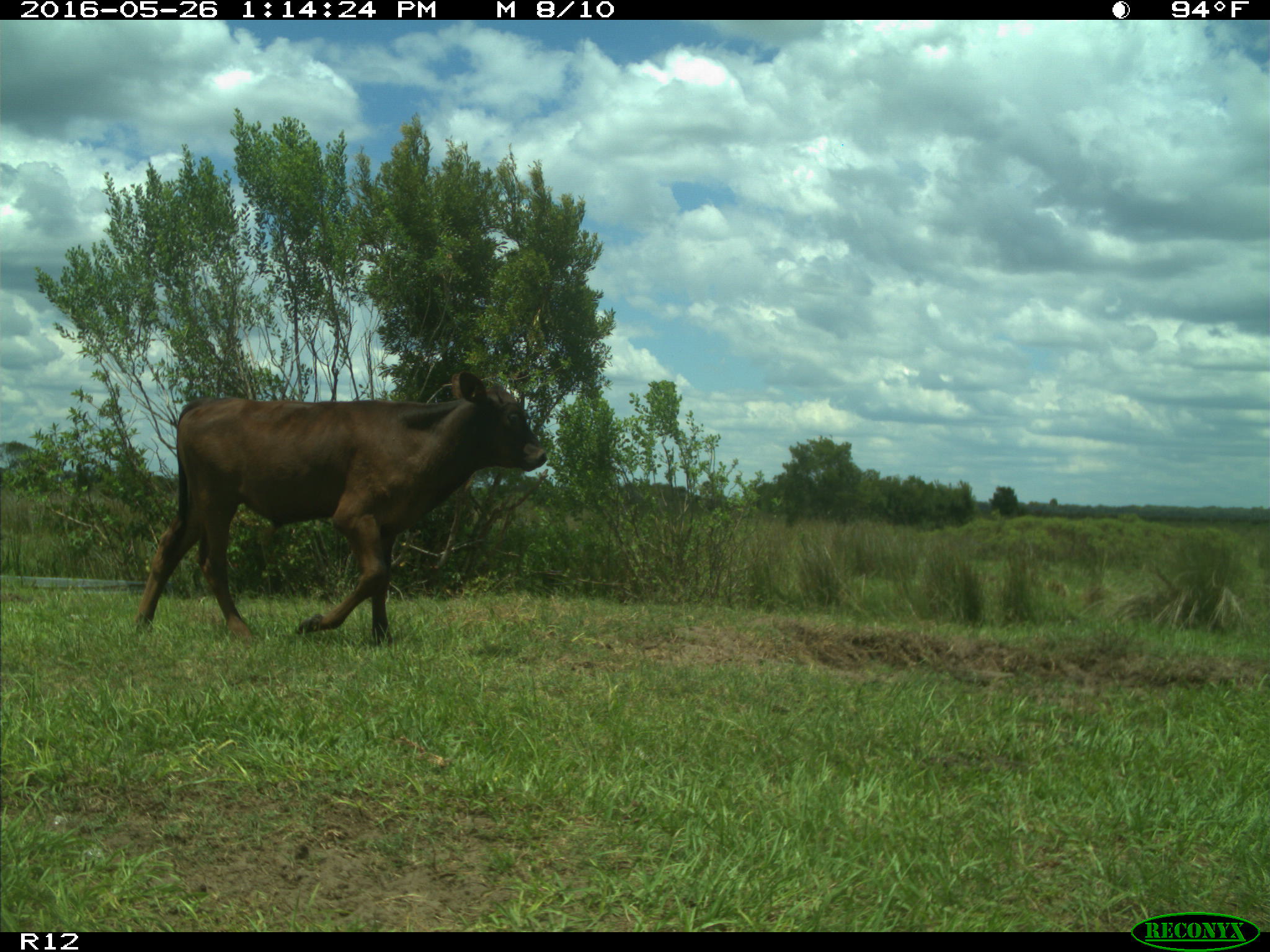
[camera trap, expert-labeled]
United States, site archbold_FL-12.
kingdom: Animalia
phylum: Chordata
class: Mammalia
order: Artiodactyla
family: Bovidae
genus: Bos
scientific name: Bos taurus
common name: domestic cow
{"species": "Bos taurus (domestic cow)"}